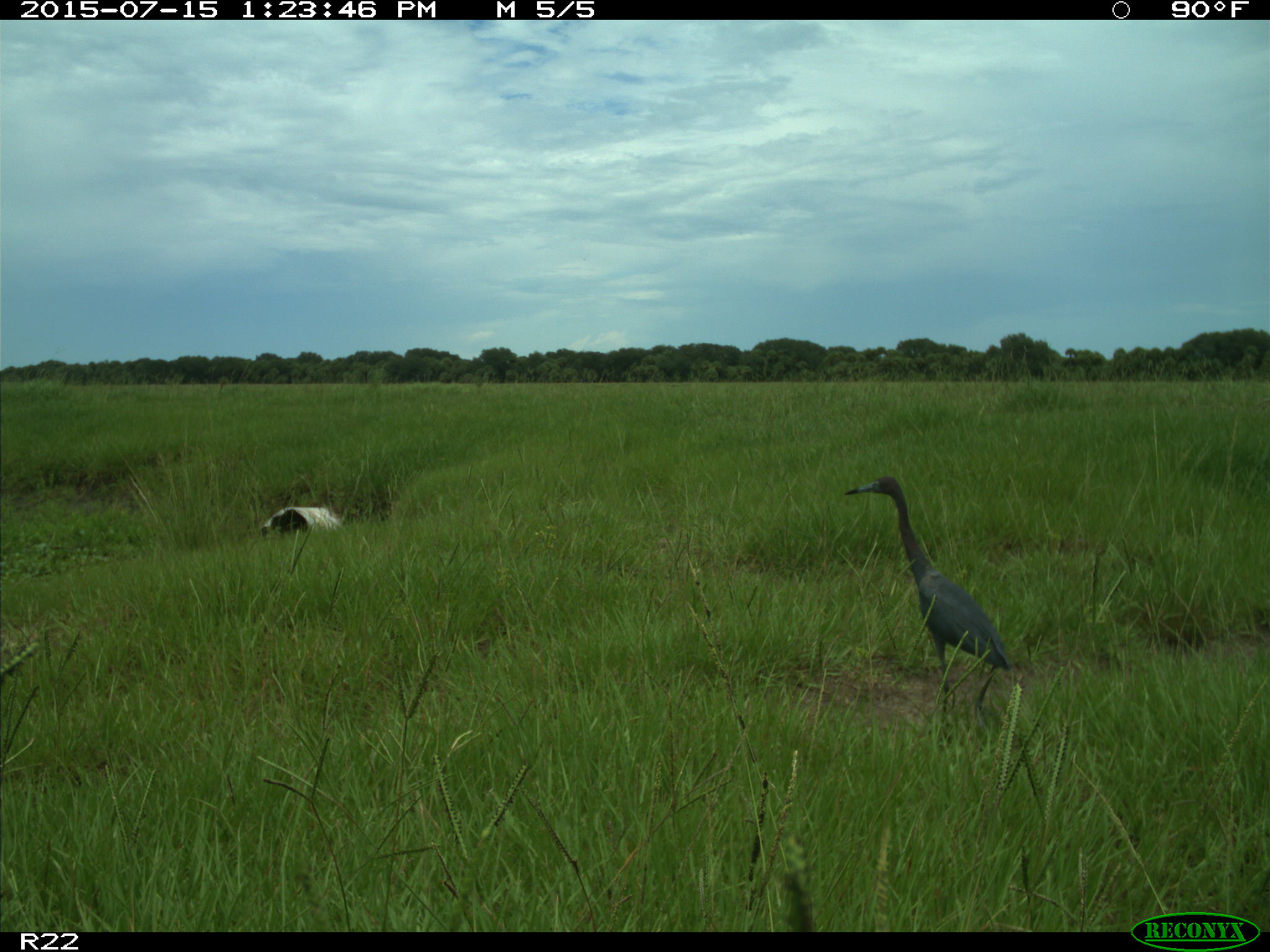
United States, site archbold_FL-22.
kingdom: Animalia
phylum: Chordata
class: Mammalia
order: Artiodactyla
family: Bovidae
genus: Bos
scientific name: Bos taurus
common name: domestic cow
Bos taurus (domestic cow).